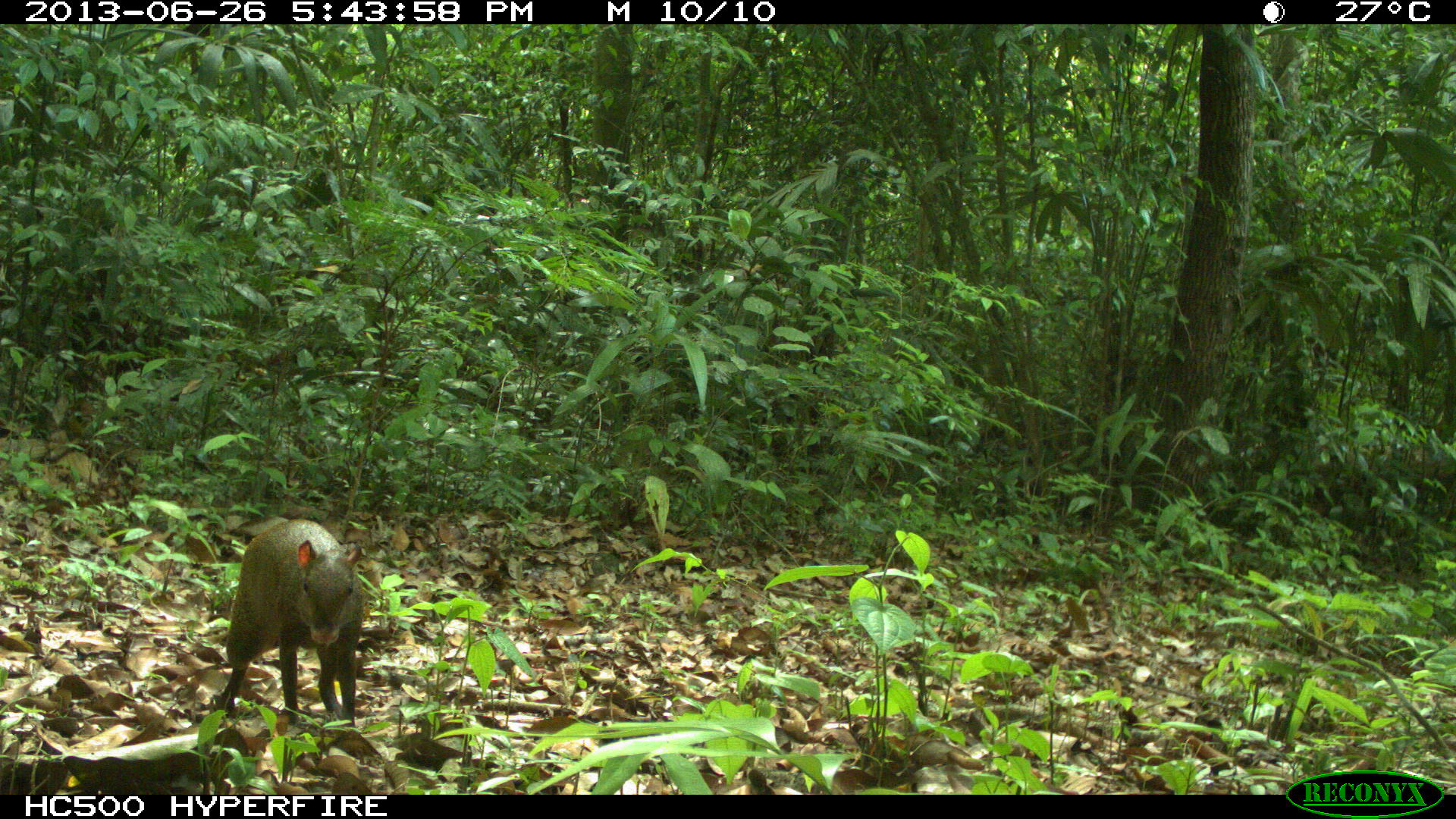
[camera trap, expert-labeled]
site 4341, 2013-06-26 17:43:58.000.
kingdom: Animalia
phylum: Chordata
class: Mammalia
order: Rodentia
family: Dasyproctidae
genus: Dasyprocta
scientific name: Dasyprocta punctata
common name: central american agouti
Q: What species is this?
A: Dasyprocta punctata (central american agouti).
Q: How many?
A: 1.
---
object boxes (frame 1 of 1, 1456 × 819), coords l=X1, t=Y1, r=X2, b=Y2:
dasyprocta punctata: l=218, t=518, r=365, b=726